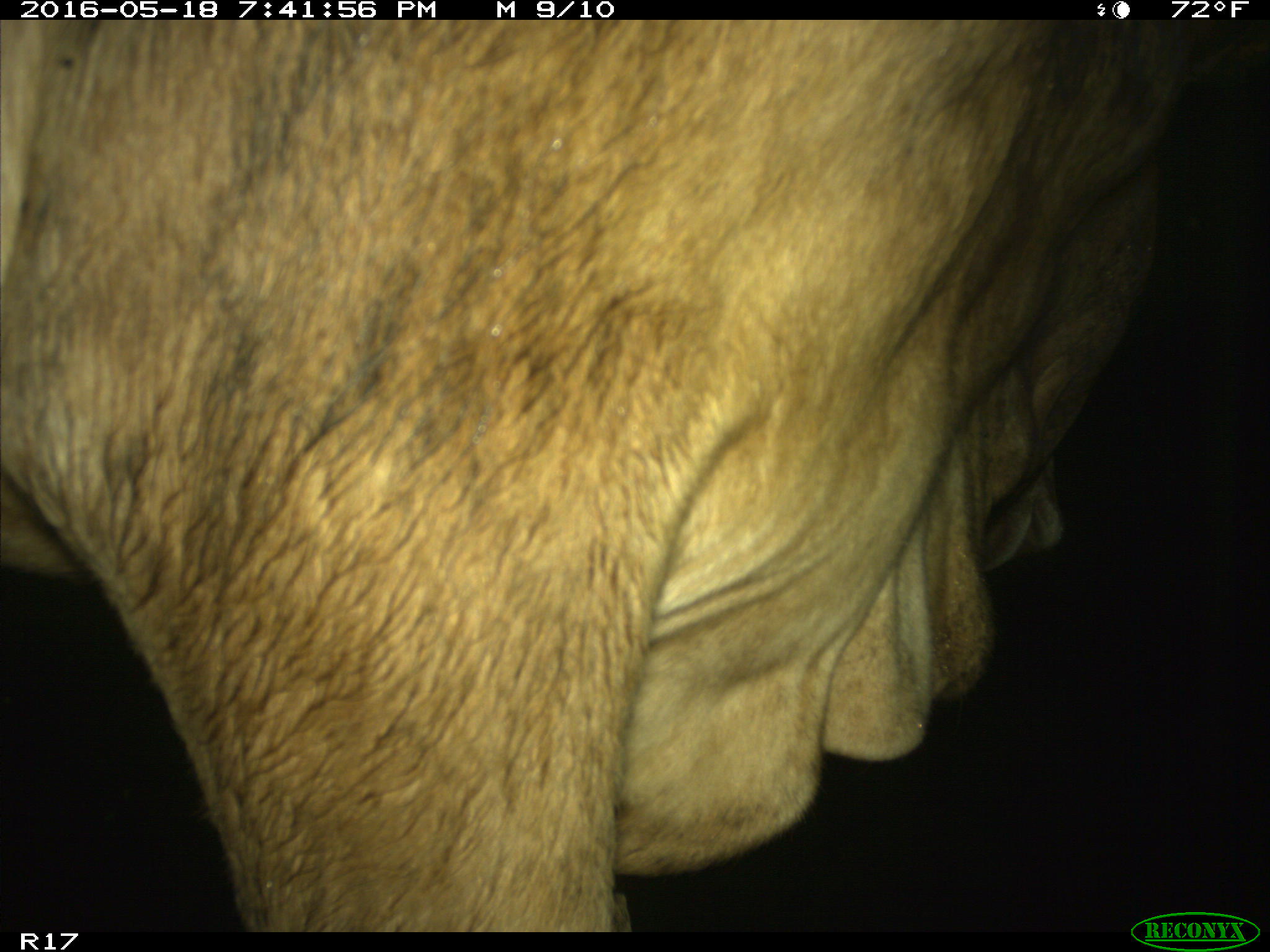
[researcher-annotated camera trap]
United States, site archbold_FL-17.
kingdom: Animalia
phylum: Chordata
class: Mammalia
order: Artiodactyla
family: Bovidae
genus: Bos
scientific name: Bos taurus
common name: domestic cow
Bos taurus (domestic cow).